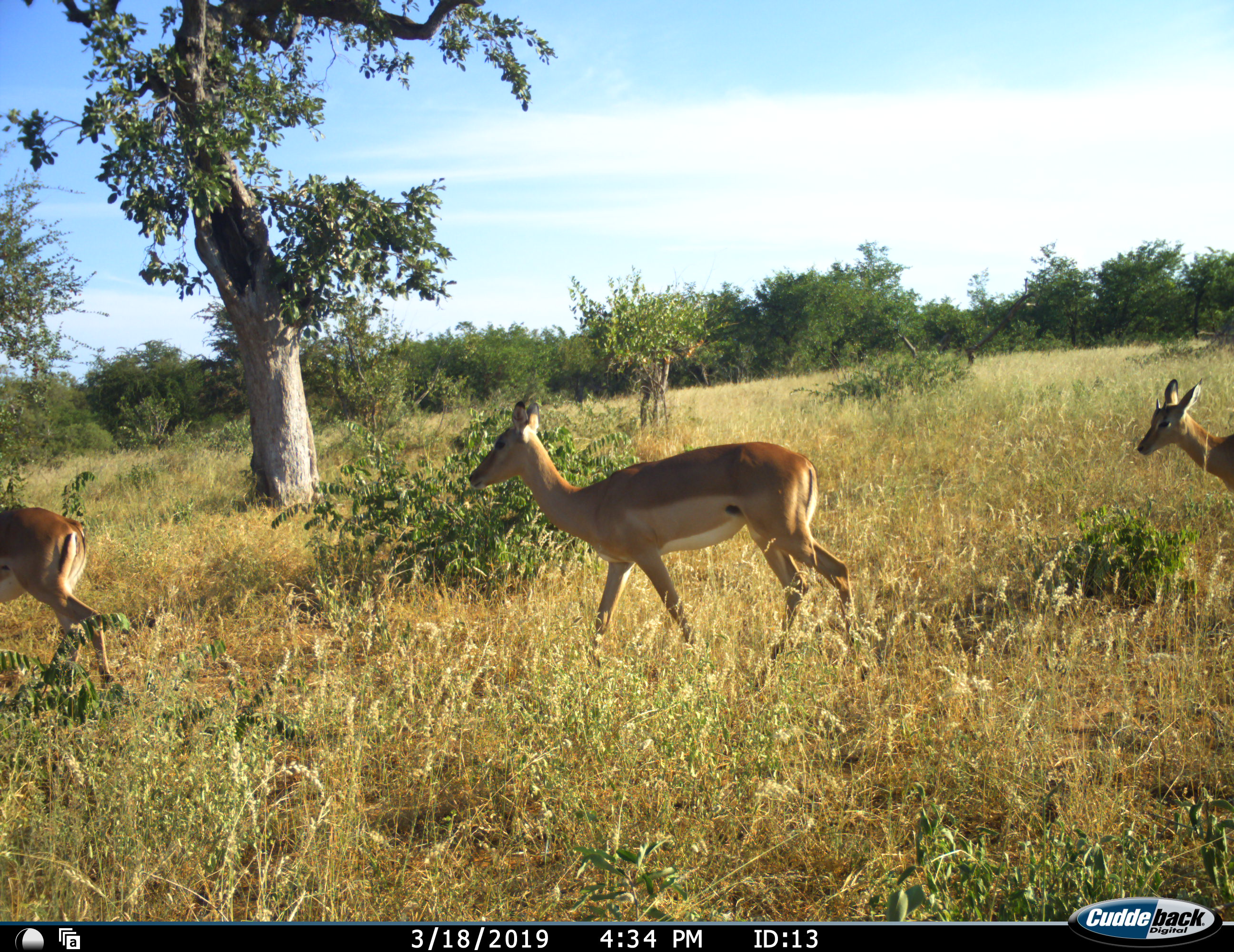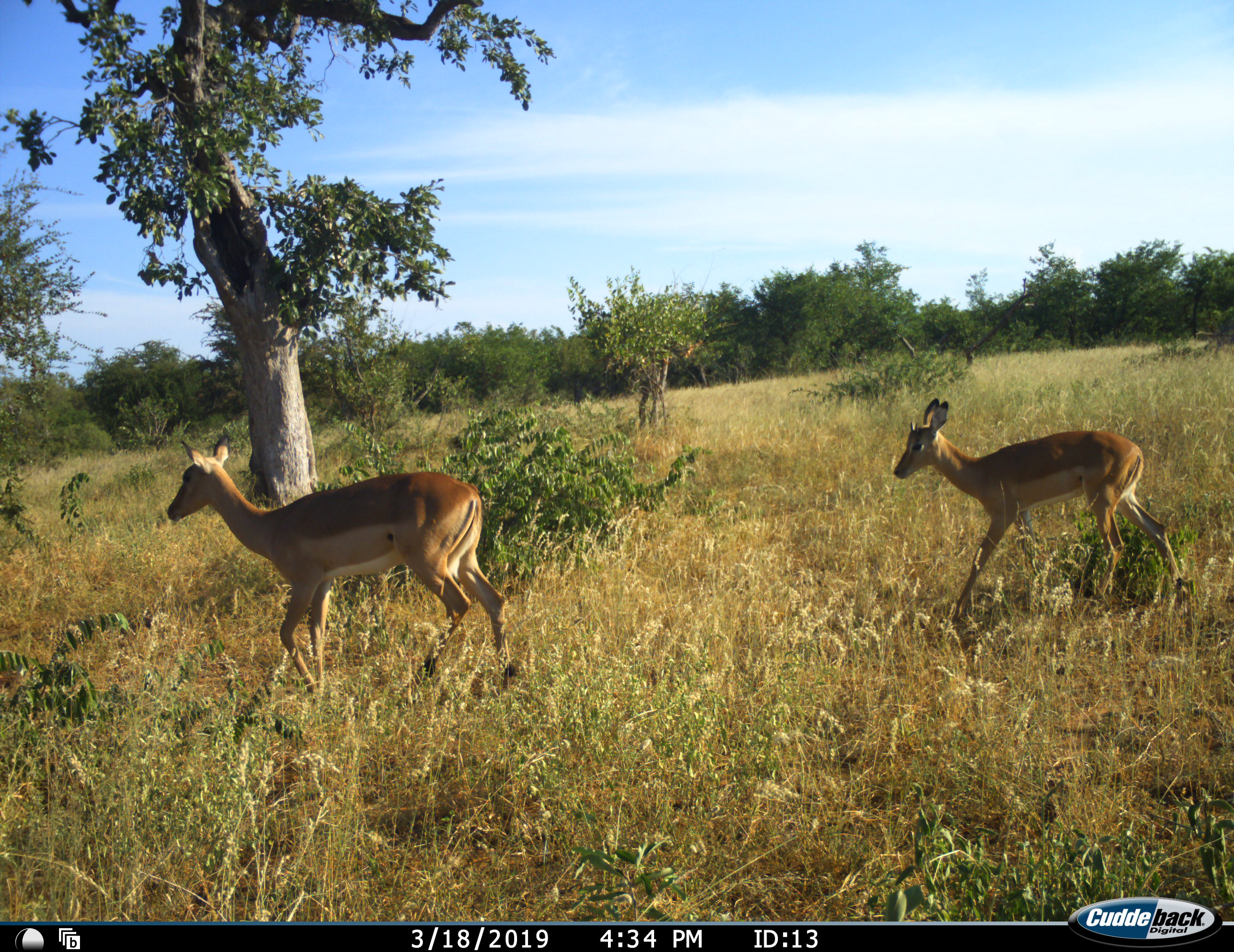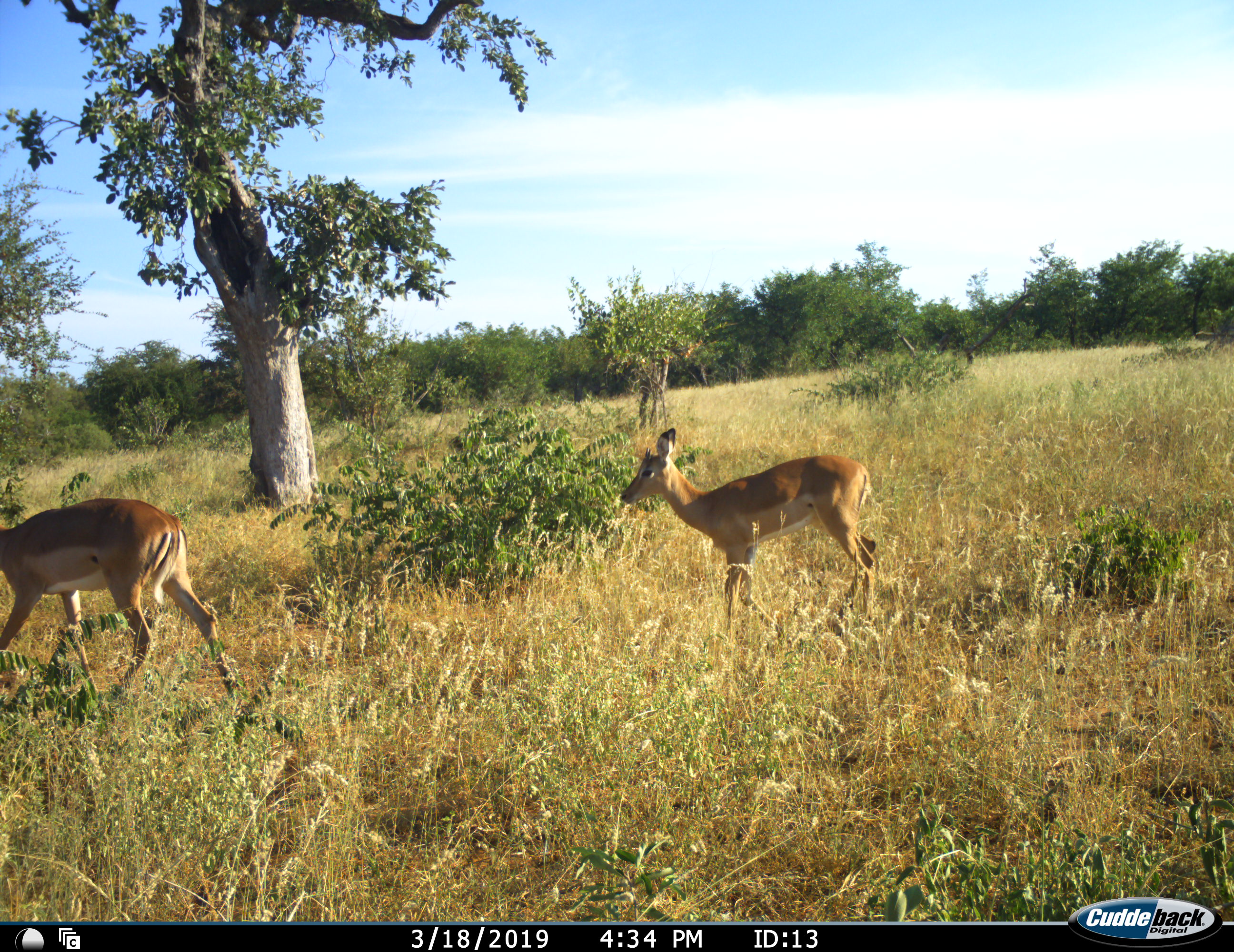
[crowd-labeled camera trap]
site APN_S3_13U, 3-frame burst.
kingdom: Animalia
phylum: Chordata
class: Mammalia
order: Artiodactyla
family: Bovidae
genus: Aepyceros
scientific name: Aepyceros melampus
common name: impala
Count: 3.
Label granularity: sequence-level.